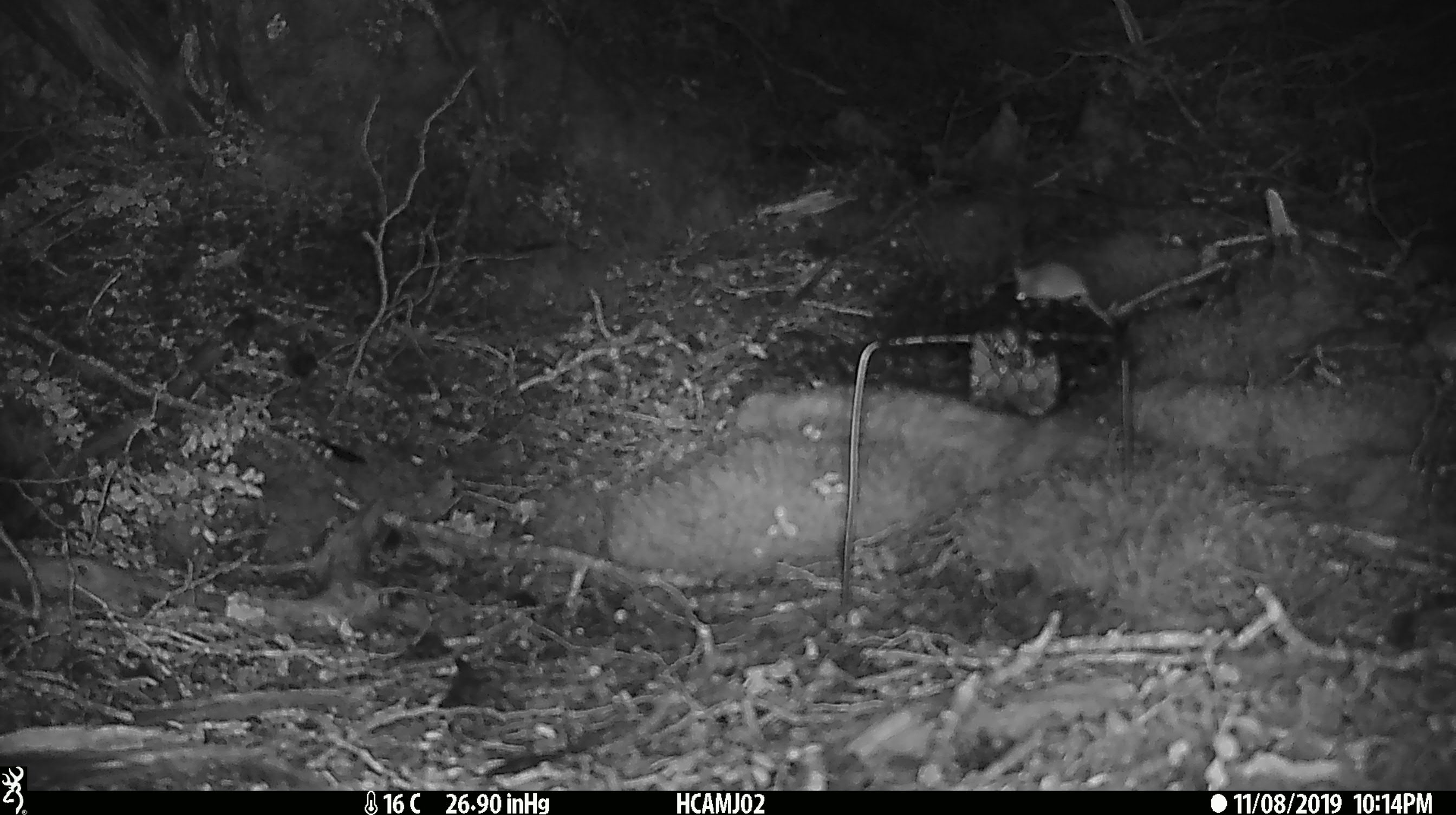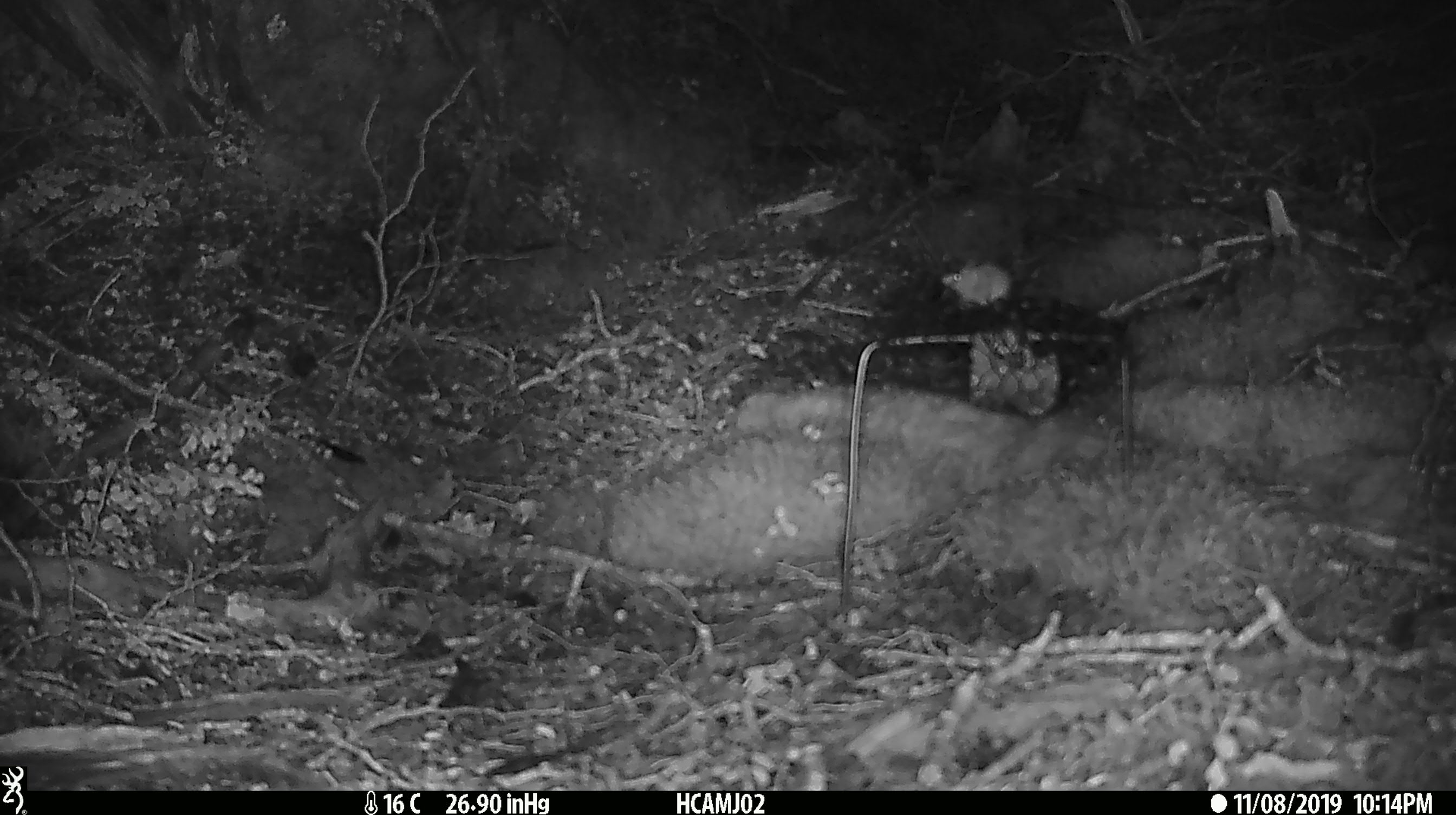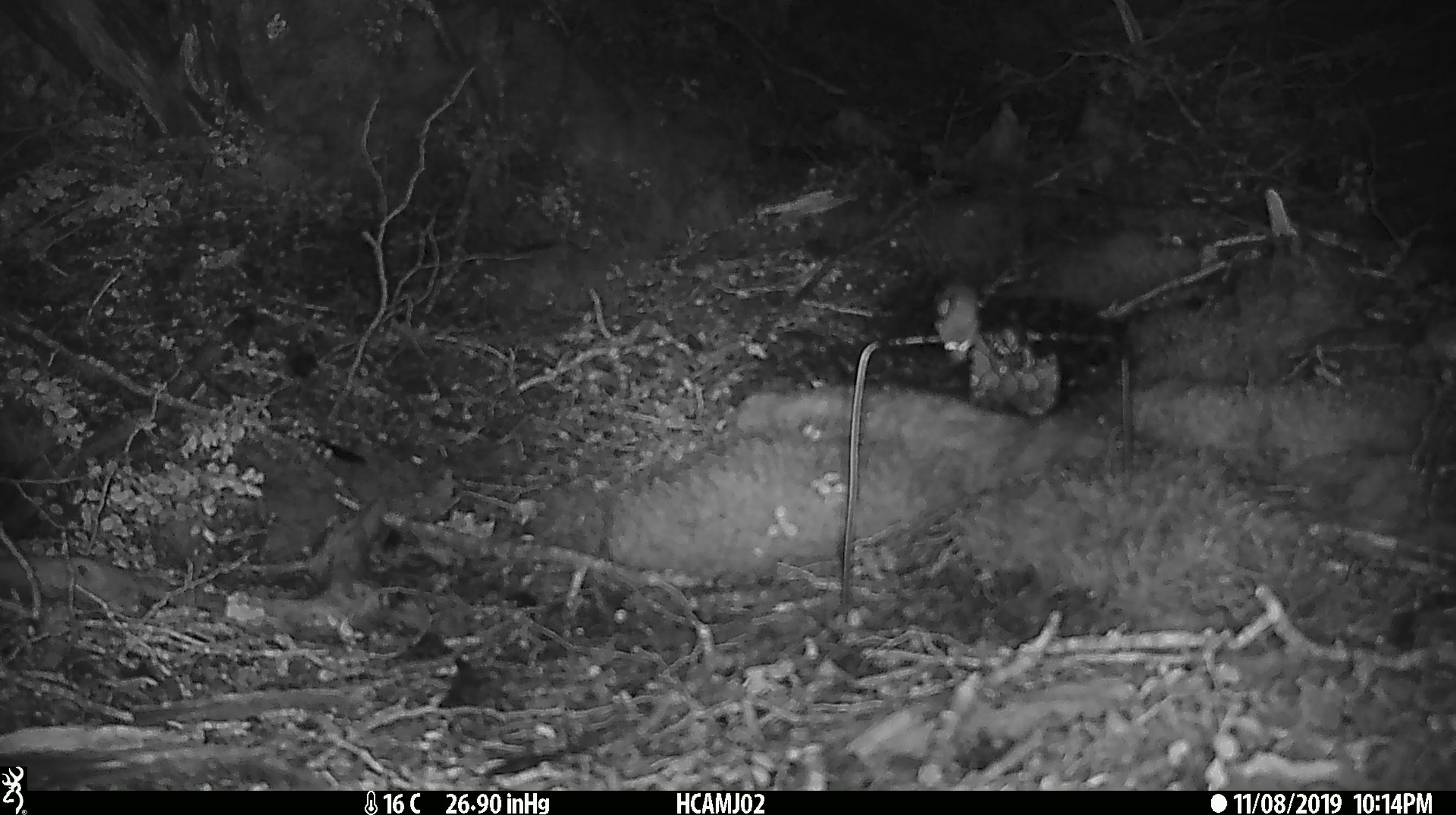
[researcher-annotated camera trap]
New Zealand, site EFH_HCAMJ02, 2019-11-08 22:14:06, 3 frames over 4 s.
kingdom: Animalia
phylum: Chordata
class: Mammalia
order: Rodentia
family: Muridae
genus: Mus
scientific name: Mus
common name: mouse